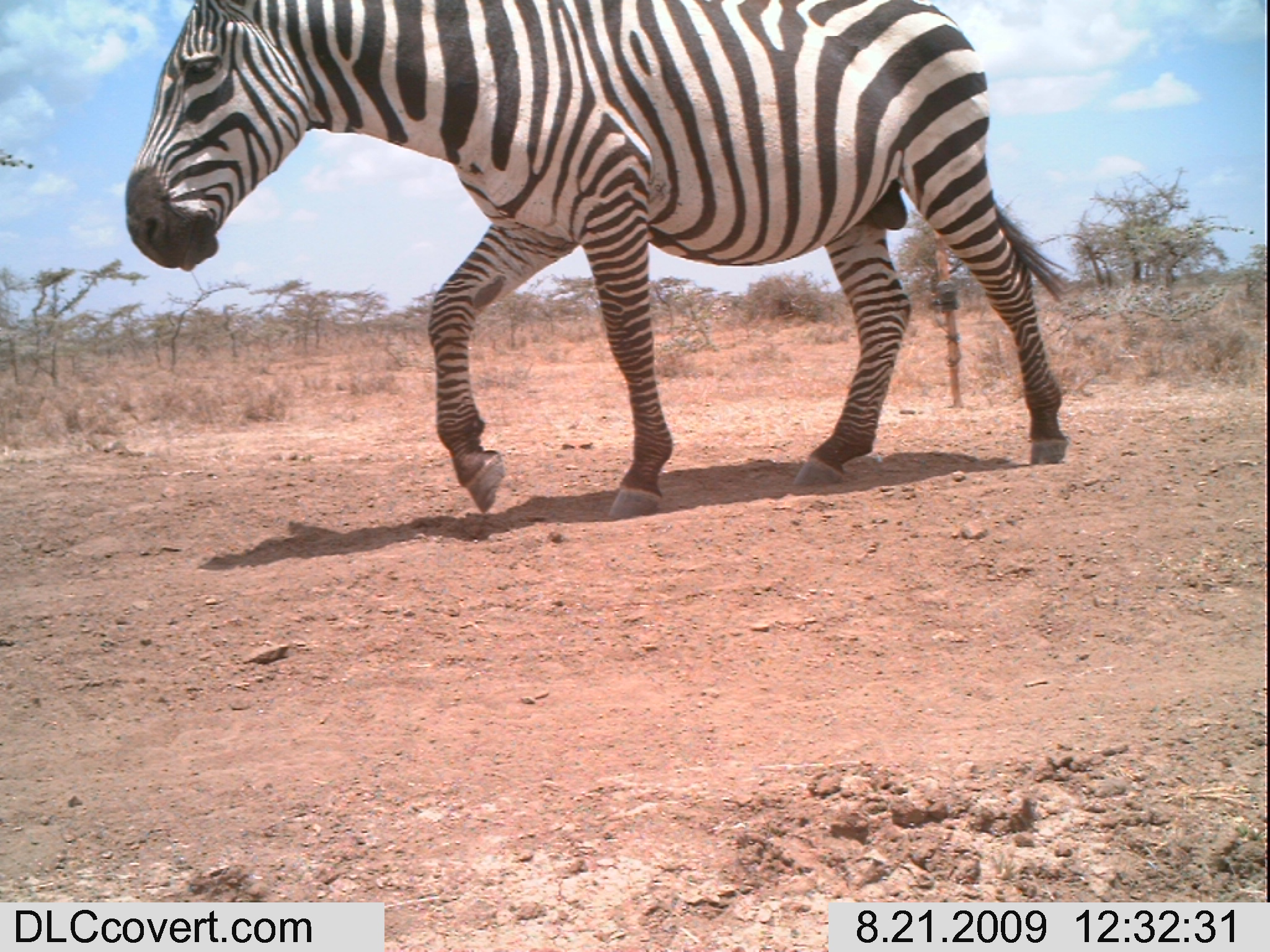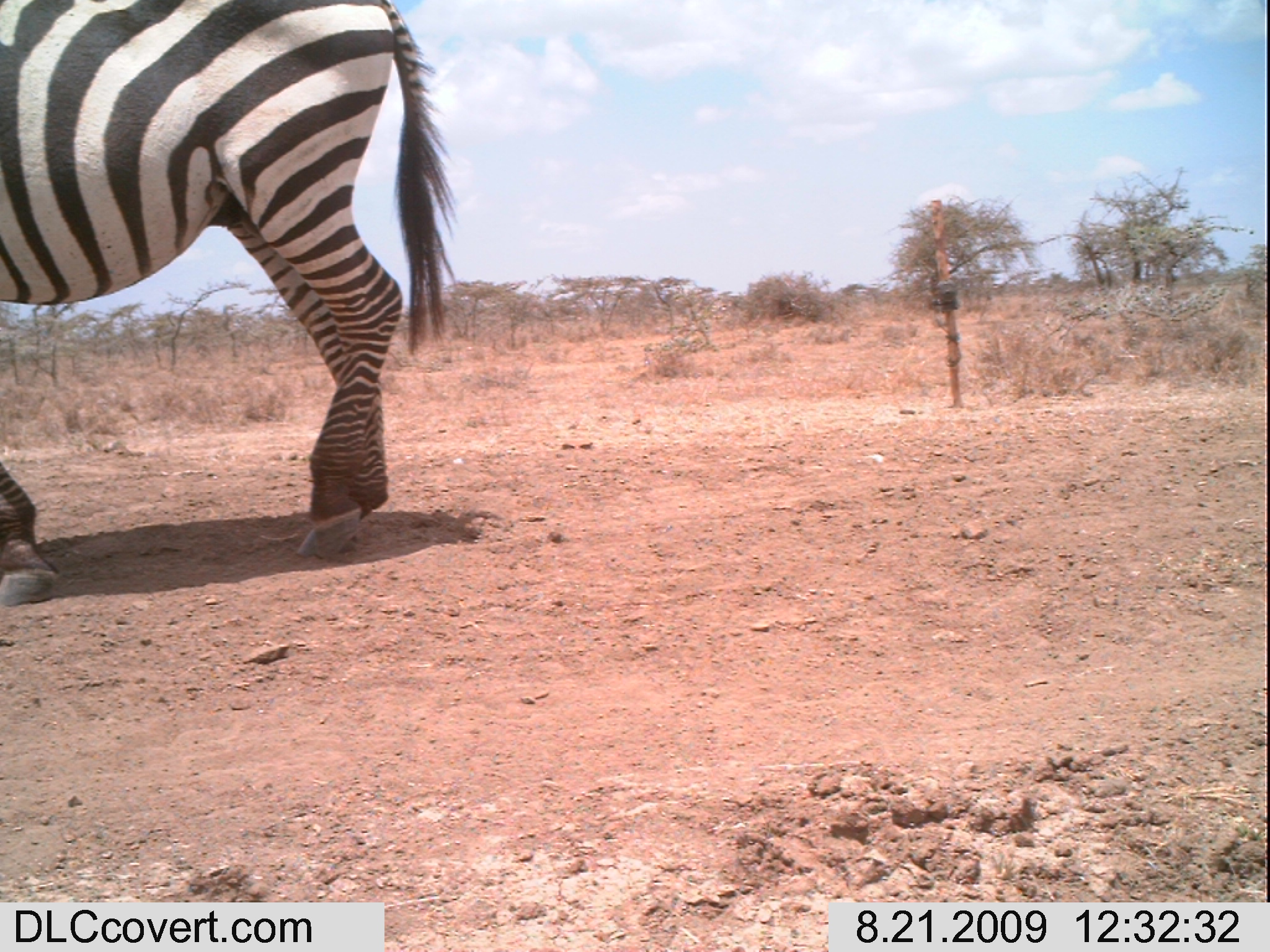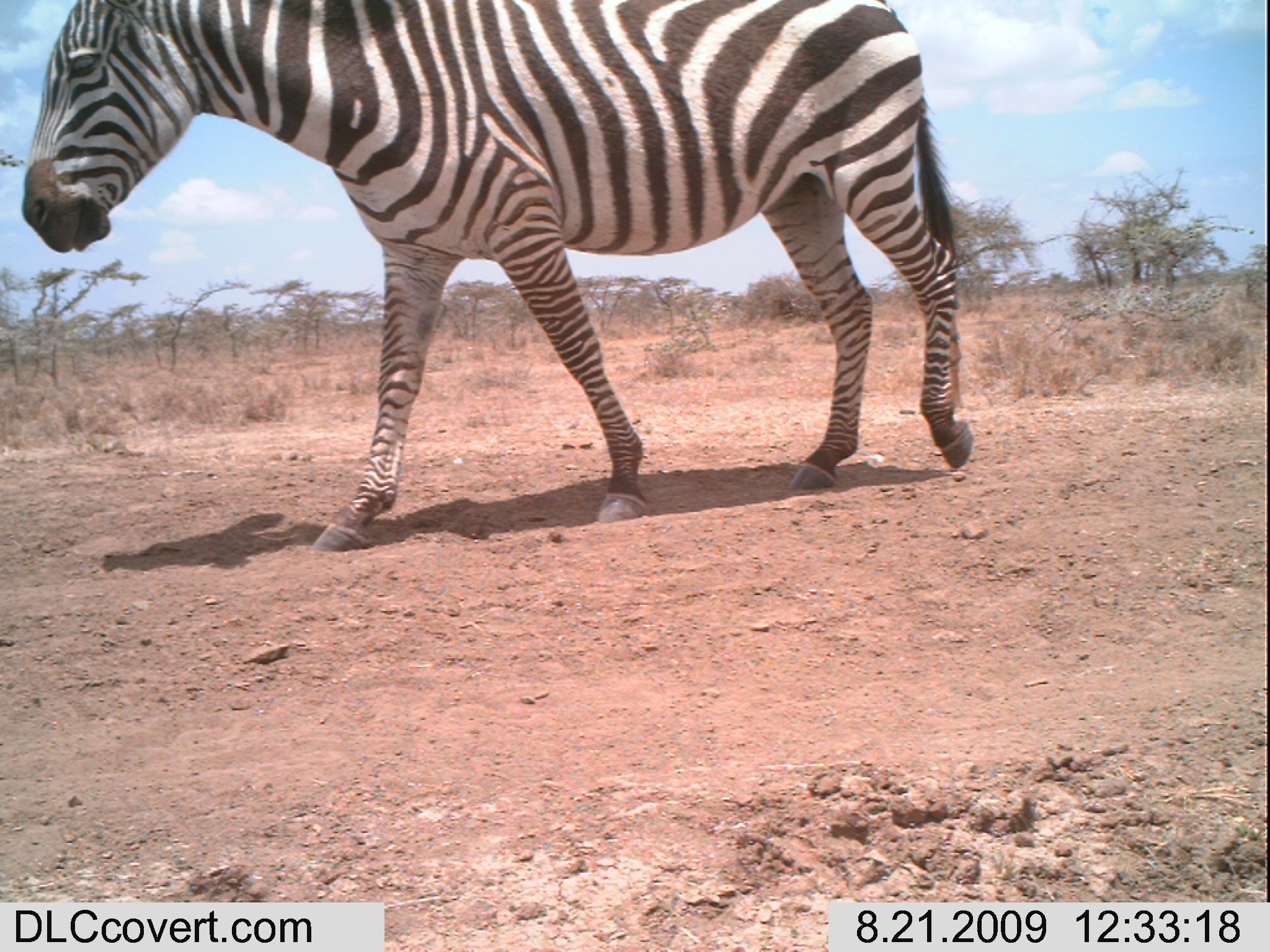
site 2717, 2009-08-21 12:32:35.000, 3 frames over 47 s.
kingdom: Animalia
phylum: Chordata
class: Mammalia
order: Perissodactyla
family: Equidae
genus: Equus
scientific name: Equus quagga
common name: plains zebra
Equus quagga (plains zebra), count 1.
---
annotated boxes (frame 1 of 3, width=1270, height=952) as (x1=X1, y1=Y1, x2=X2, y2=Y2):
equus quagga: (x1=123, y1=0, x2=1072, y2=517)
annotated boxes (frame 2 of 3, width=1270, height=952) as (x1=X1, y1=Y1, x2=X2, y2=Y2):
equus quagga: (x1=0, y1=0, x2=456, y2=607)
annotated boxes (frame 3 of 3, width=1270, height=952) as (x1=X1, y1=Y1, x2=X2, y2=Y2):
equus quagga: (x1=20, y1=0, x2=974, y2=550)